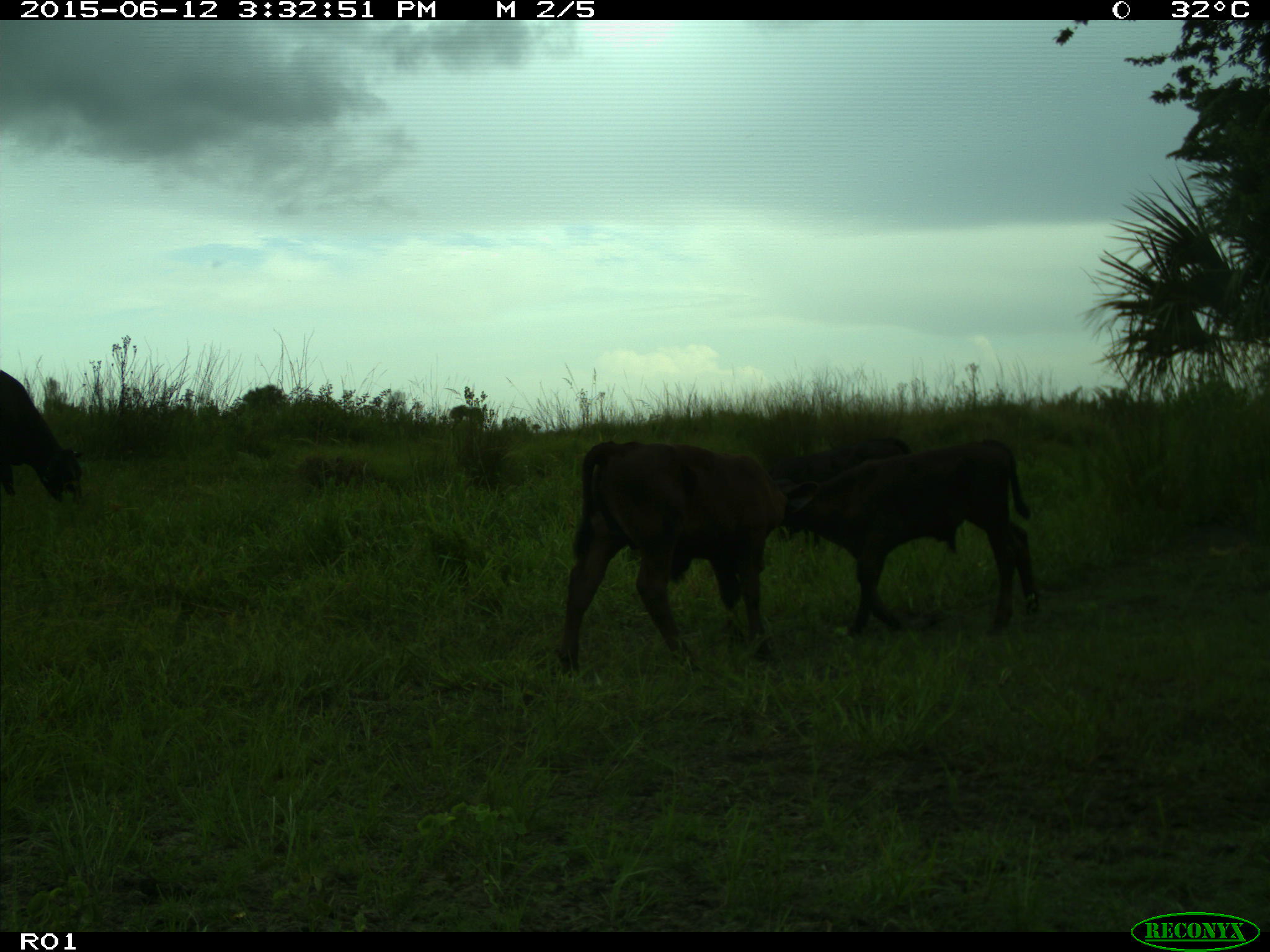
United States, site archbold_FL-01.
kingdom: Animalia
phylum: Chordata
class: Mammalia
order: Artiodactyla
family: Bovidae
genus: Bos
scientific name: Bos taurus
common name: domestic cow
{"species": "Bos taurus (domestic cow)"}